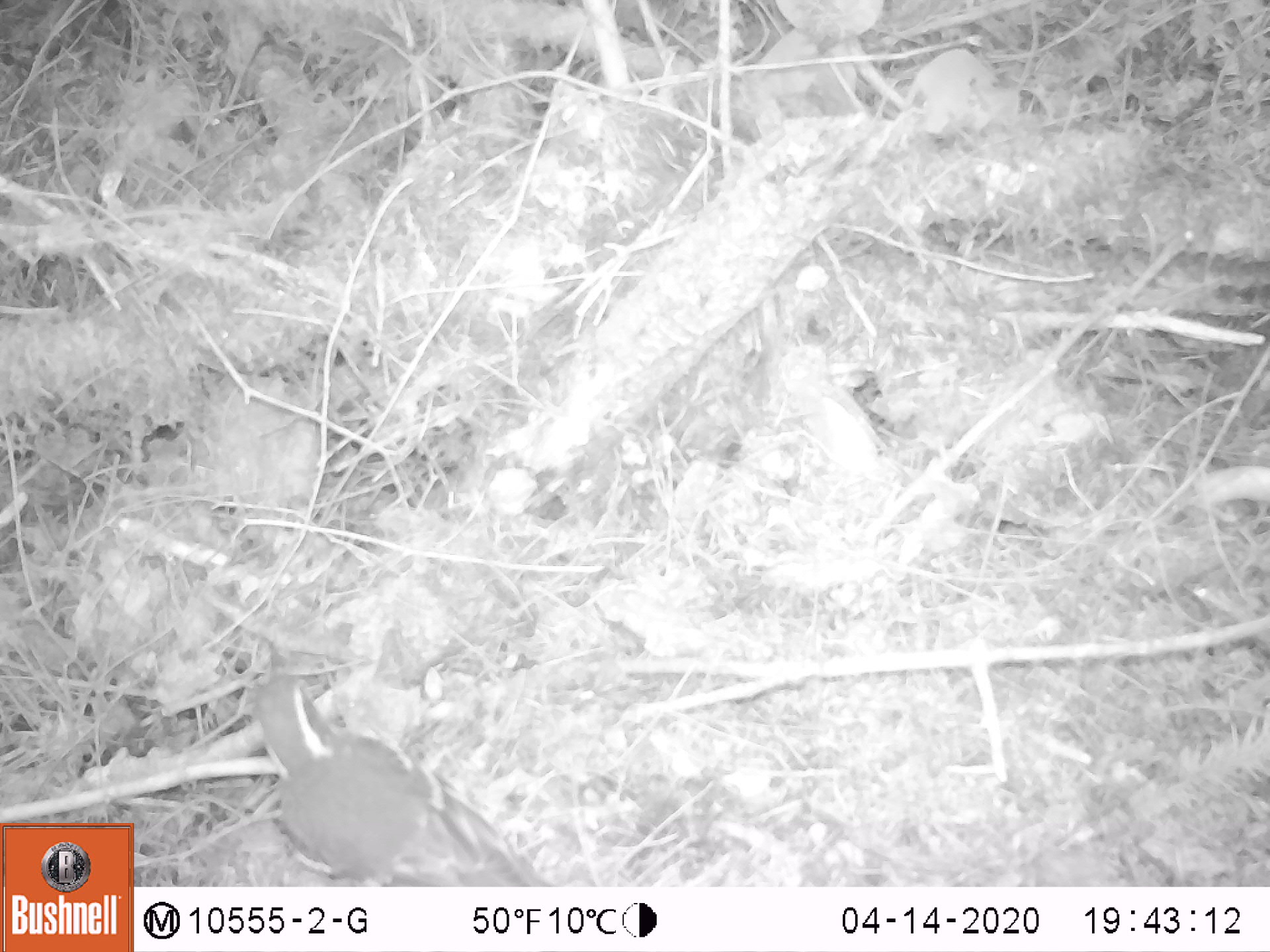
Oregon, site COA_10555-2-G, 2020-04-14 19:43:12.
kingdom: Animalia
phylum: Chordata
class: Aves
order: Passeriformes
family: Turdidae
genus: Ixoreus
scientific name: Ixoreus naevius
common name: varied thrush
Varied thrush (Ixoreus naevius).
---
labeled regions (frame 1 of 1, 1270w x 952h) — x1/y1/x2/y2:
varied thrush: 243/656/542/880